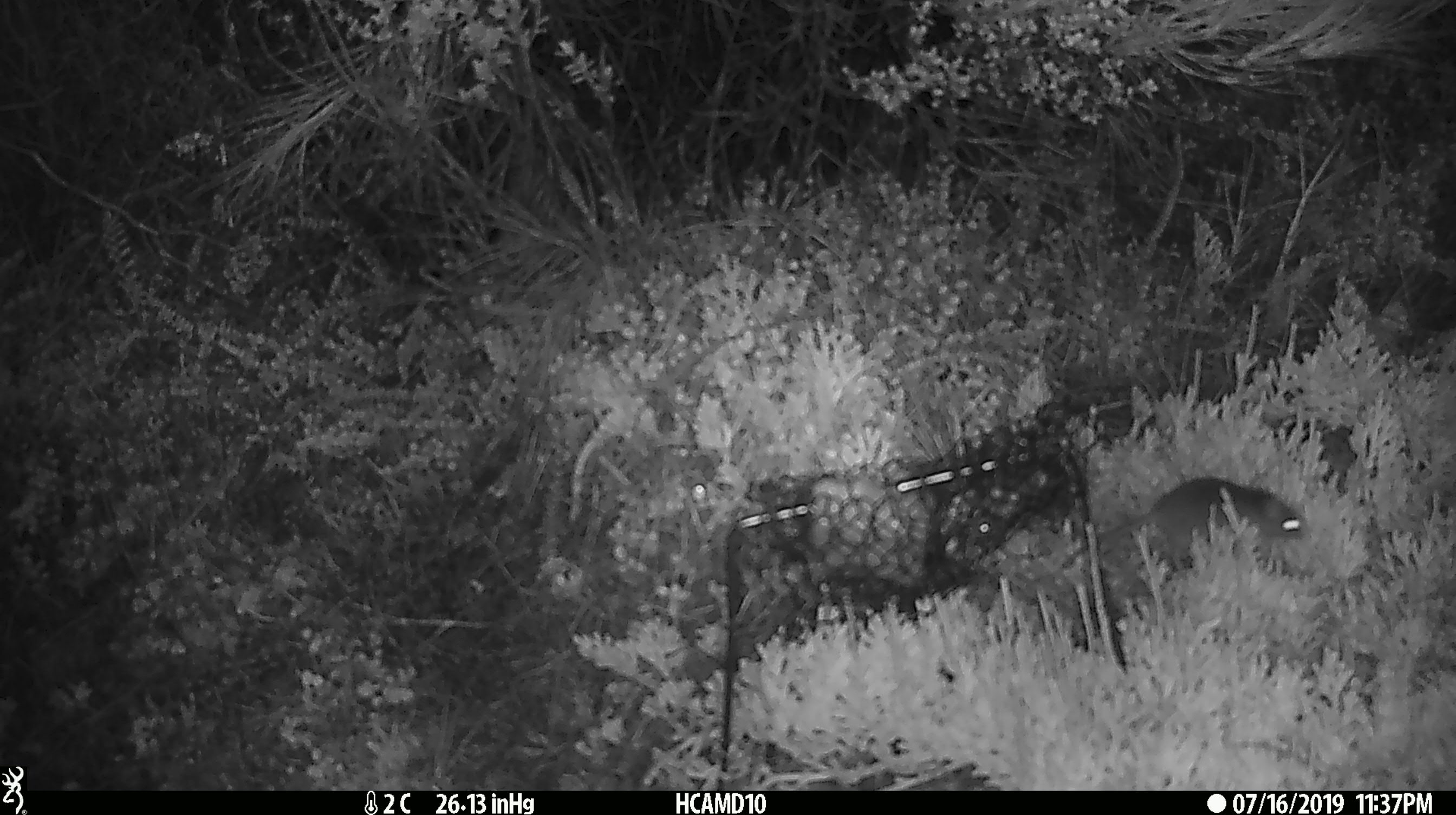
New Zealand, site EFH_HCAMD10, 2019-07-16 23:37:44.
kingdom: Animalia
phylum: Chordata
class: Mammalia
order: Rodentia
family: Muridae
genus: Mus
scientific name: Mus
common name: mouse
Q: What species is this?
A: Mouse (Mus).